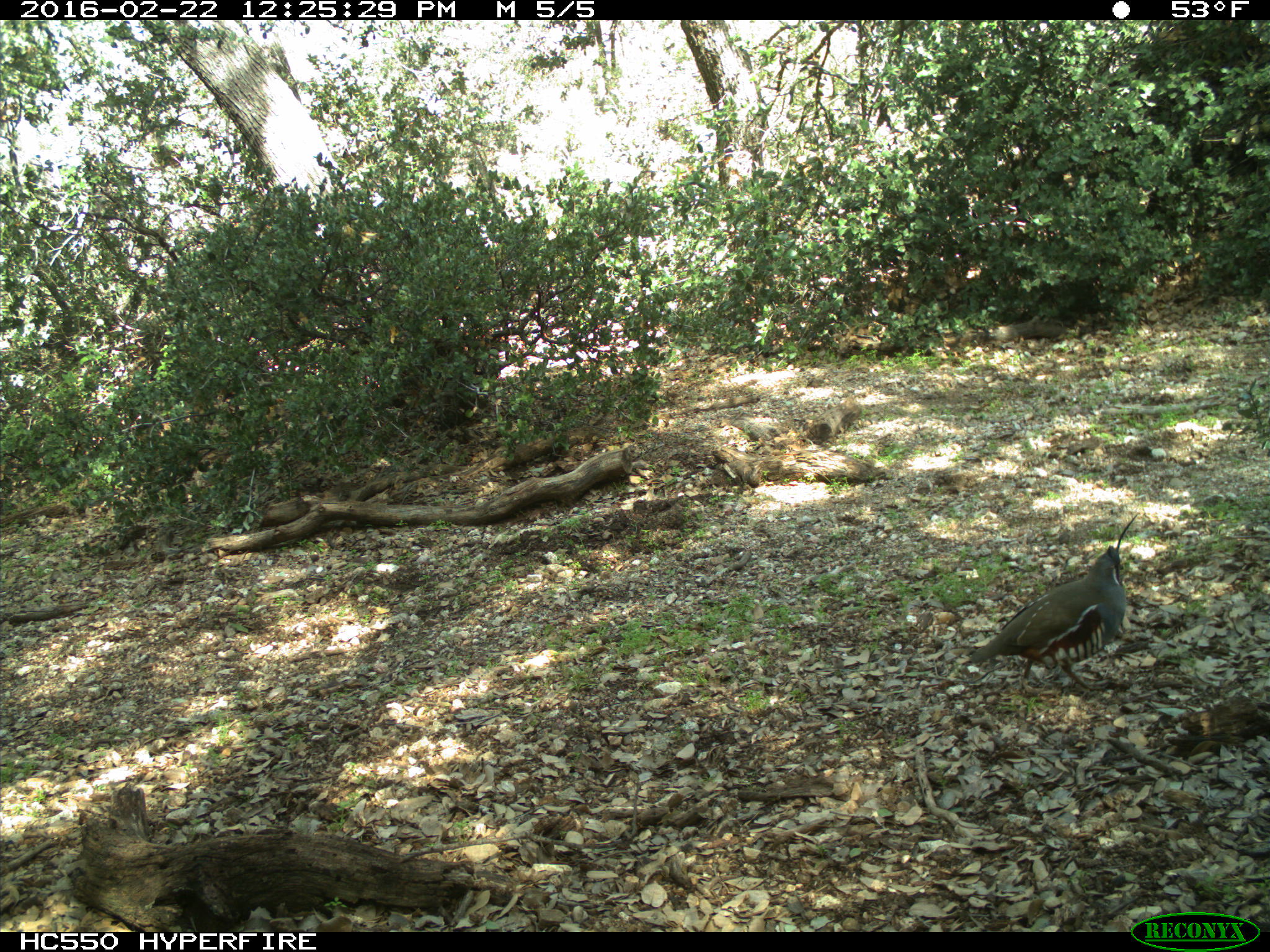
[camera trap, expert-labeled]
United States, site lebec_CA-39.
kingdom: Animalia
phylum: Chordata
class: Aves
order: Galliformes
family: Odontophoridae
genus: Callipepla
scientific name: Callipepla californica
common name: california quail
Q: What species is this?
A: Callipepla californica (california quail).